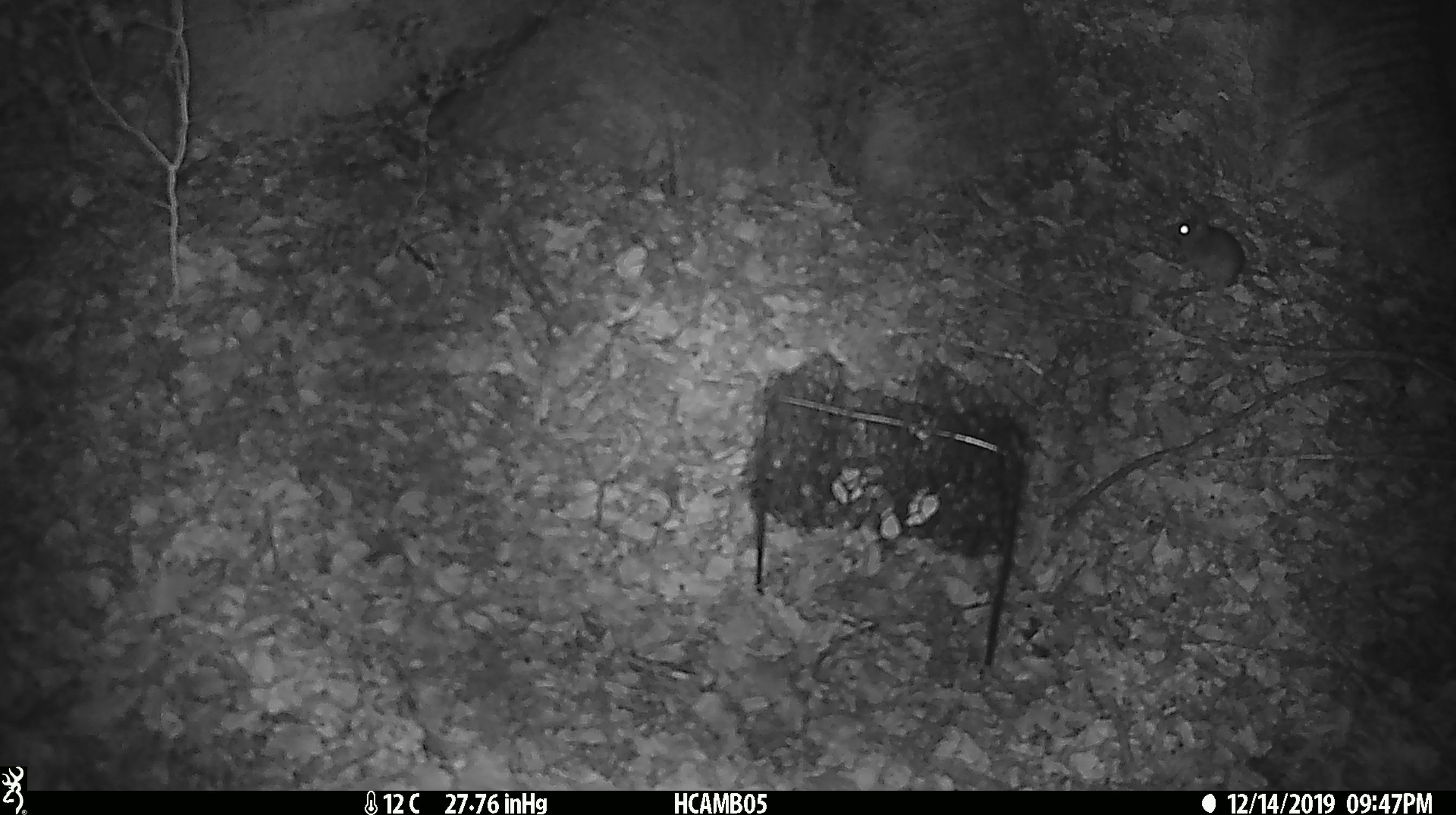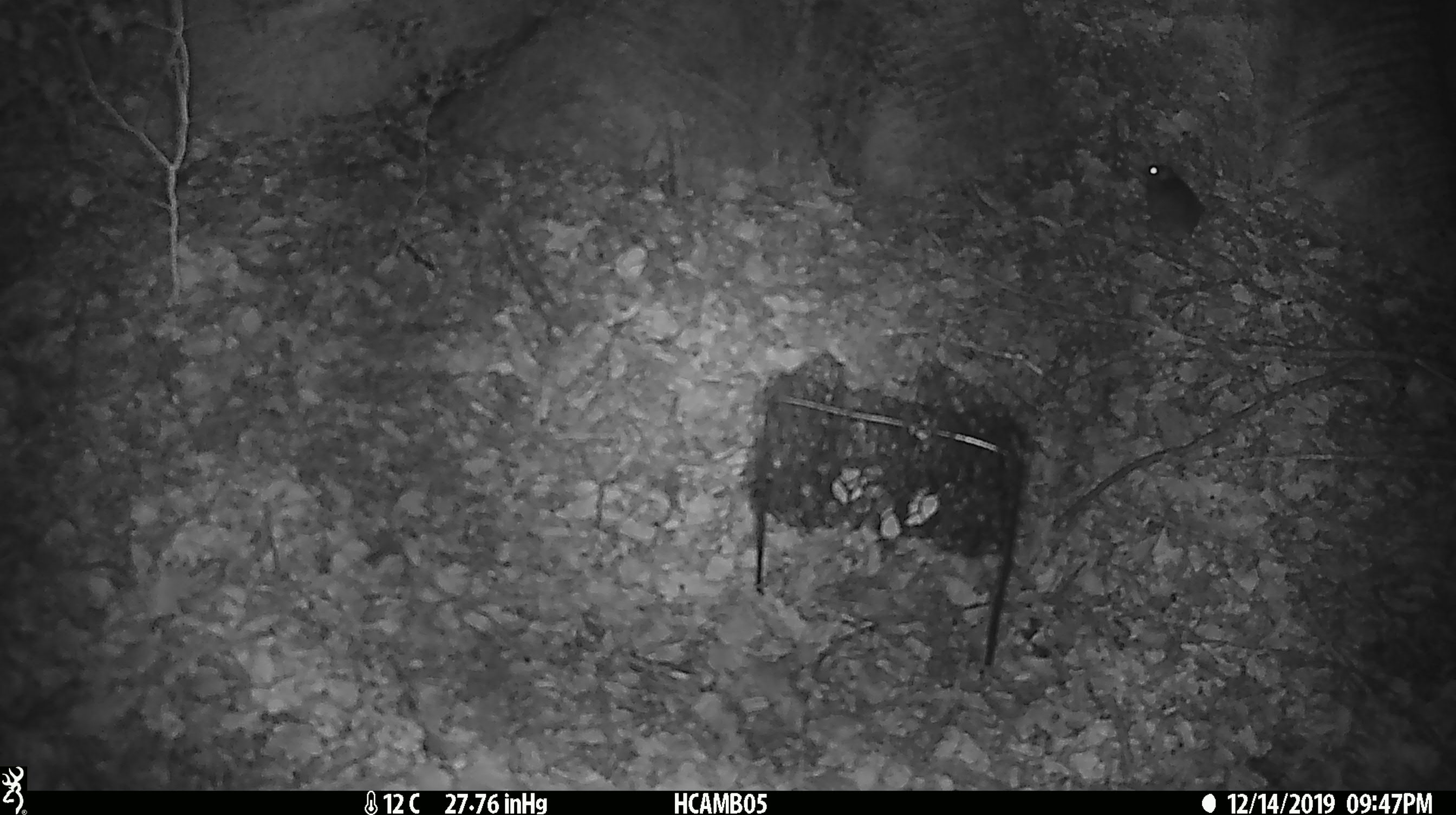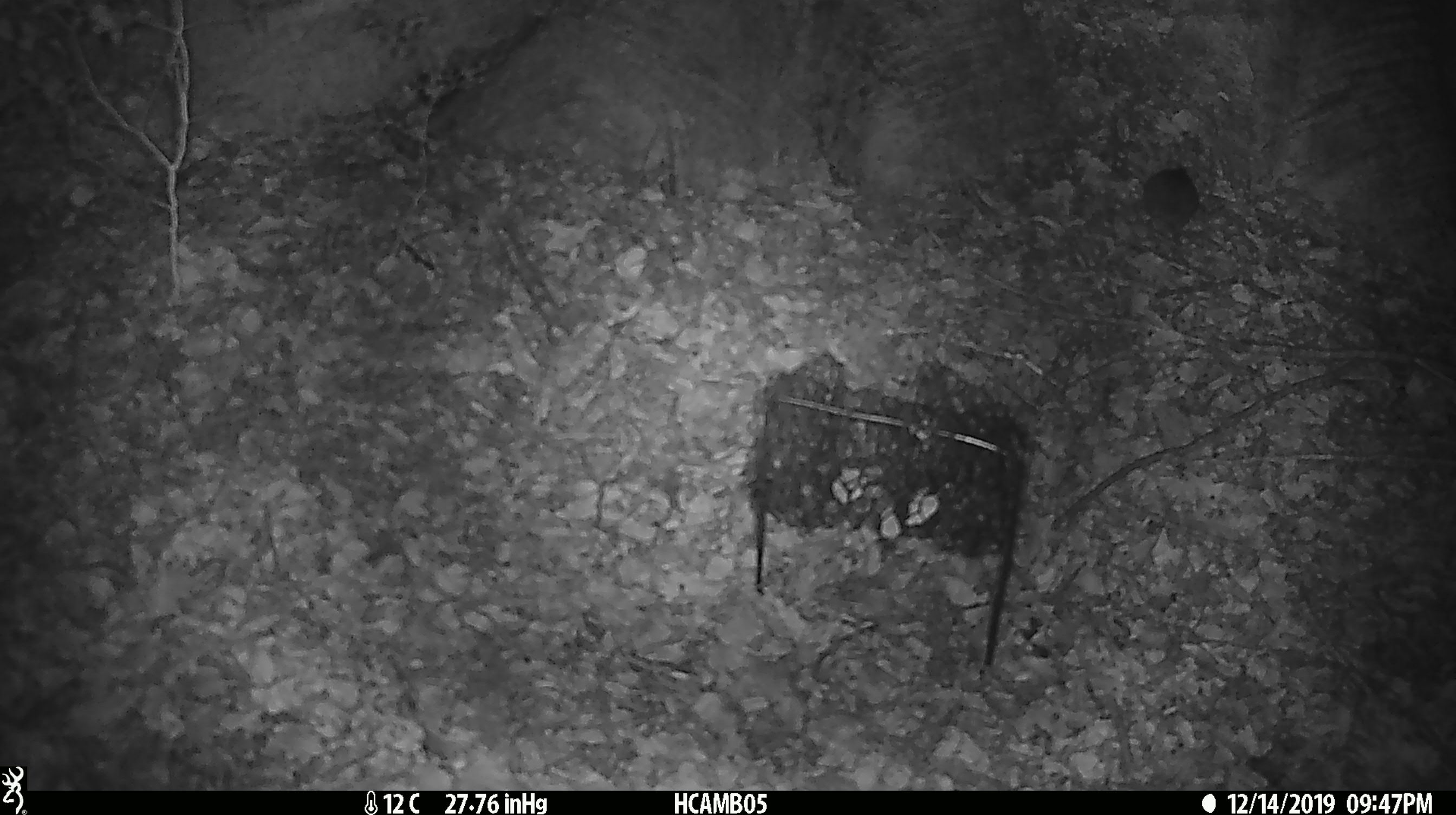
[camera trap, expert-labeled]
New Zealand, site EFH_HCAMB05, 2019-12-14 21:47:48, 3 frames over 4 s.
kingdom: Animalia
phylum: Chordata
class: Mammalia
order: Rodentia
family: Muridae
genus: Mus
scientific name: Mus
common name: mouse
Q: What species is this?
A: Mouse (Mus).